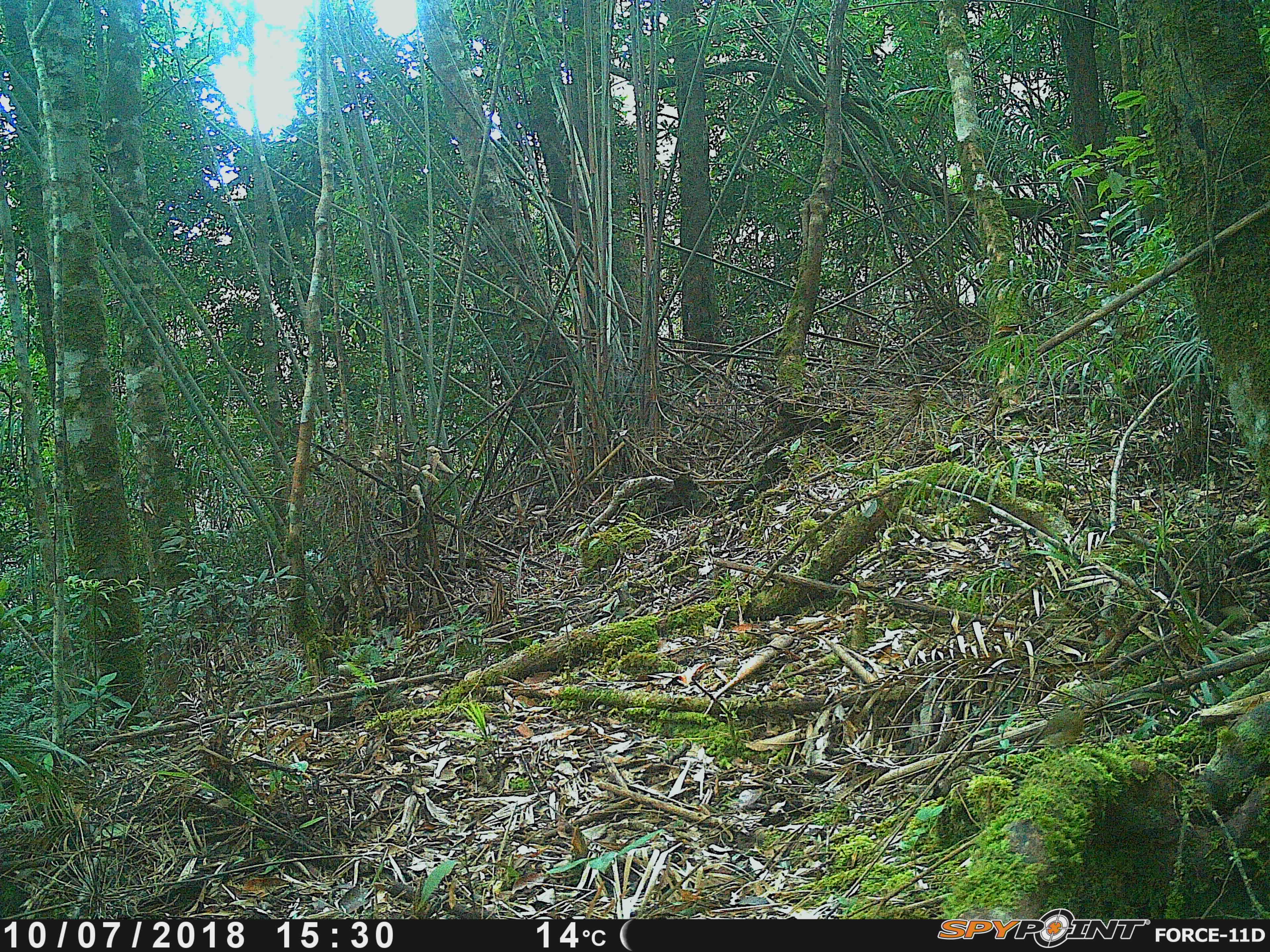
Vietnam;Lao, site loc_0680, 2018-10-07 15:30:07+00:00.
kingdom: Animalia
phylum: Chordata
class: Aves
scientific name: Aves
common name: bird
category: unidentified bird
Unidentified bird (bird) (Aves). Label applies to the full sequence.